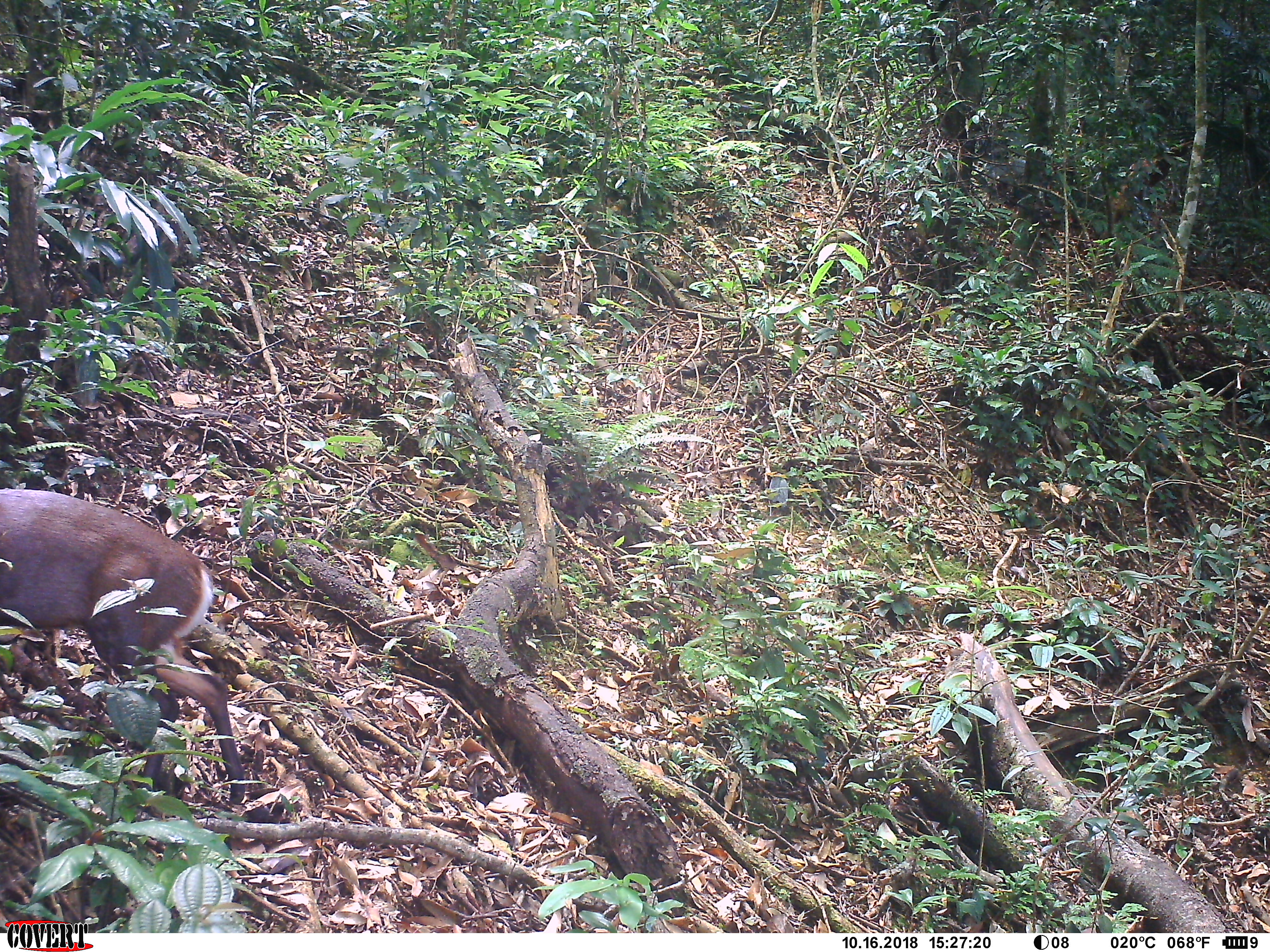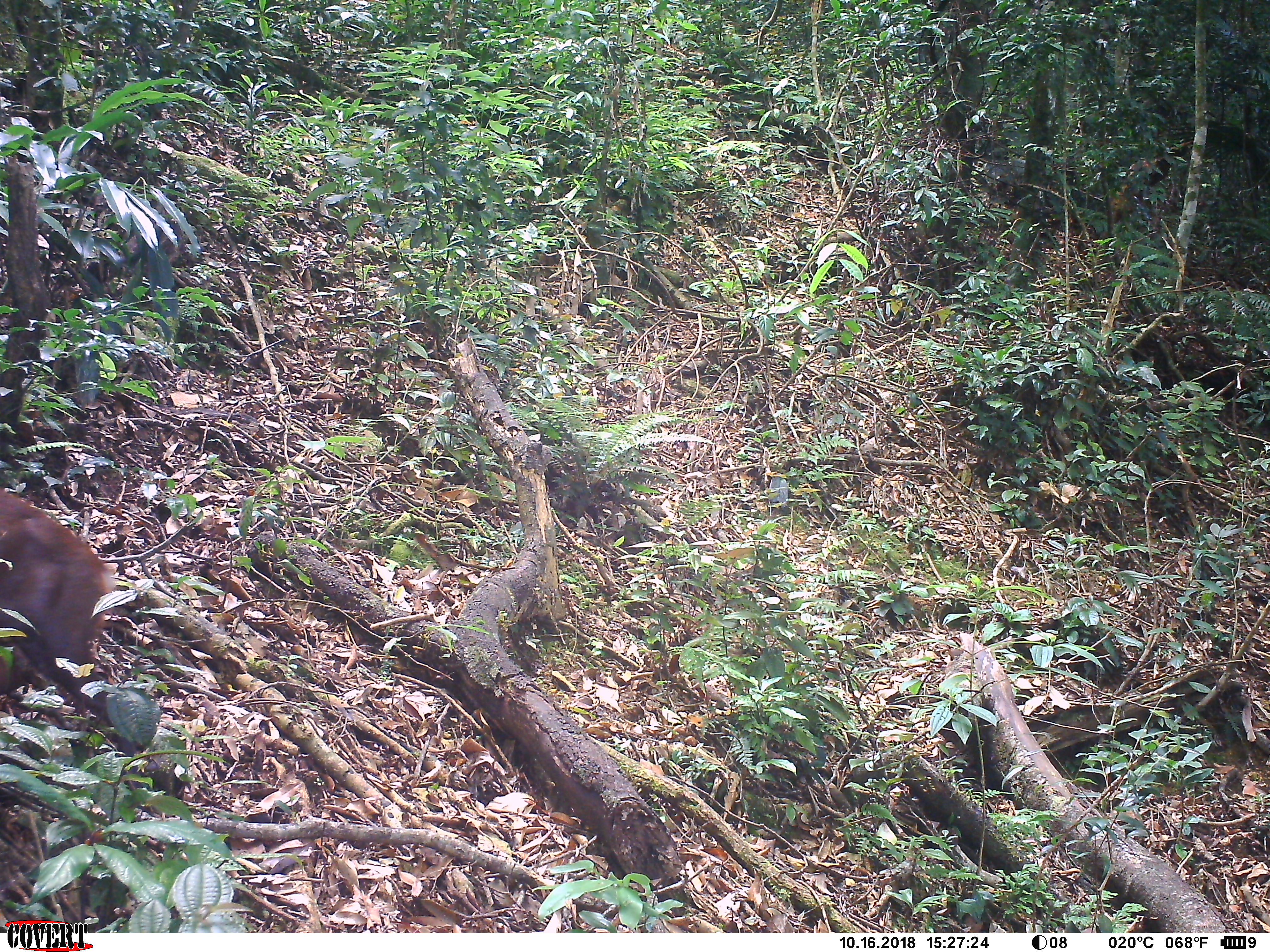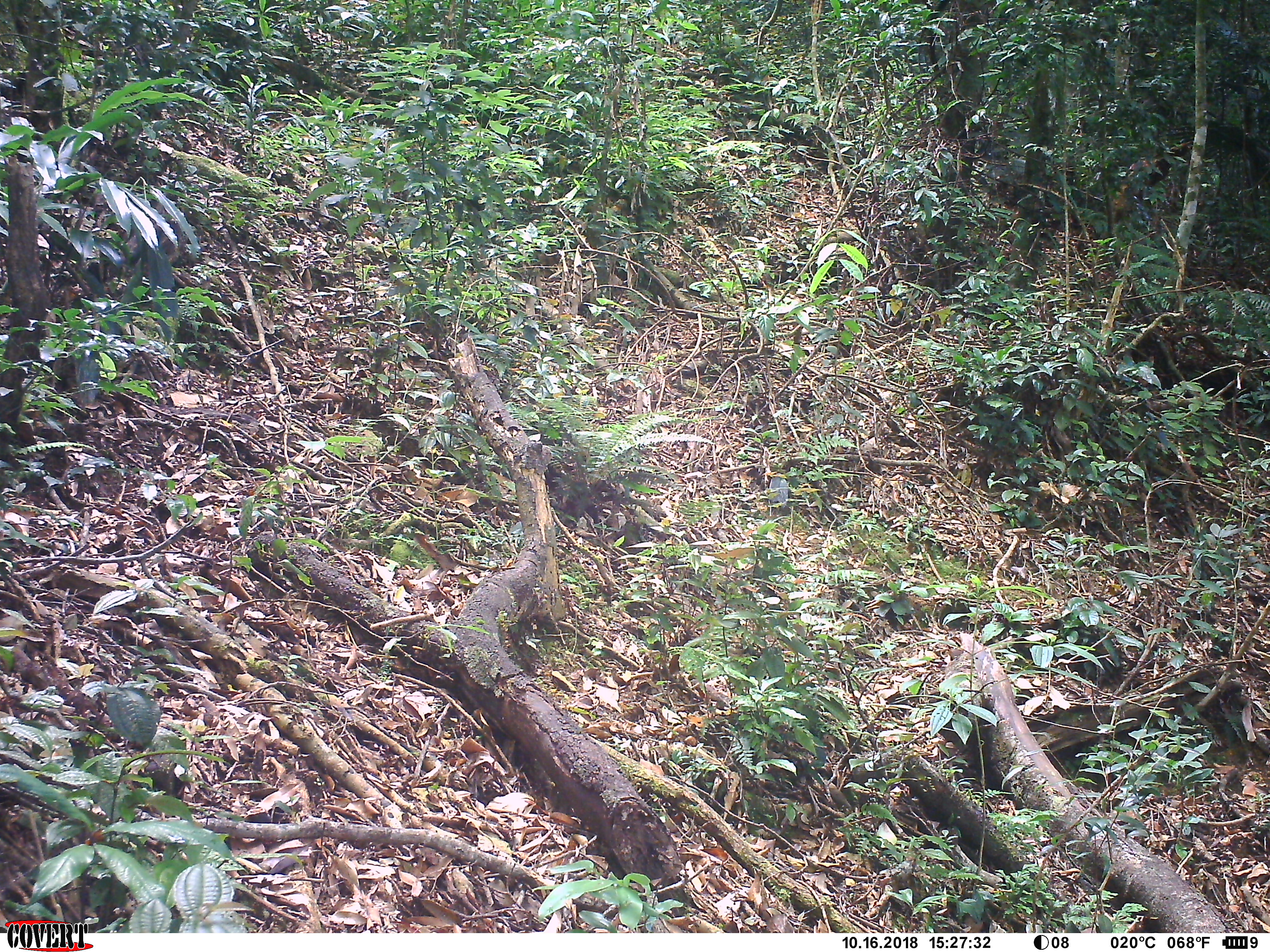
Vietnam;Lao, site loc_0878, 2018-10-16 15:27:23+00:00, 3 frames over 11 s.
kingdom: Animalia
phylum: Chordata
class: Mammalia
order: Artiodactyla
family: Cervidae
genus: Muntiacus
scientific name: Muntiacus rooseveltorum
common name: roosevelt's muntjac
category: roosevelts muntjac group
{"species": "roosevelts muntjac group (roosevelt's muntjac) (Muntiacus rooseveltorum)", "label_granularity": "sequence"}